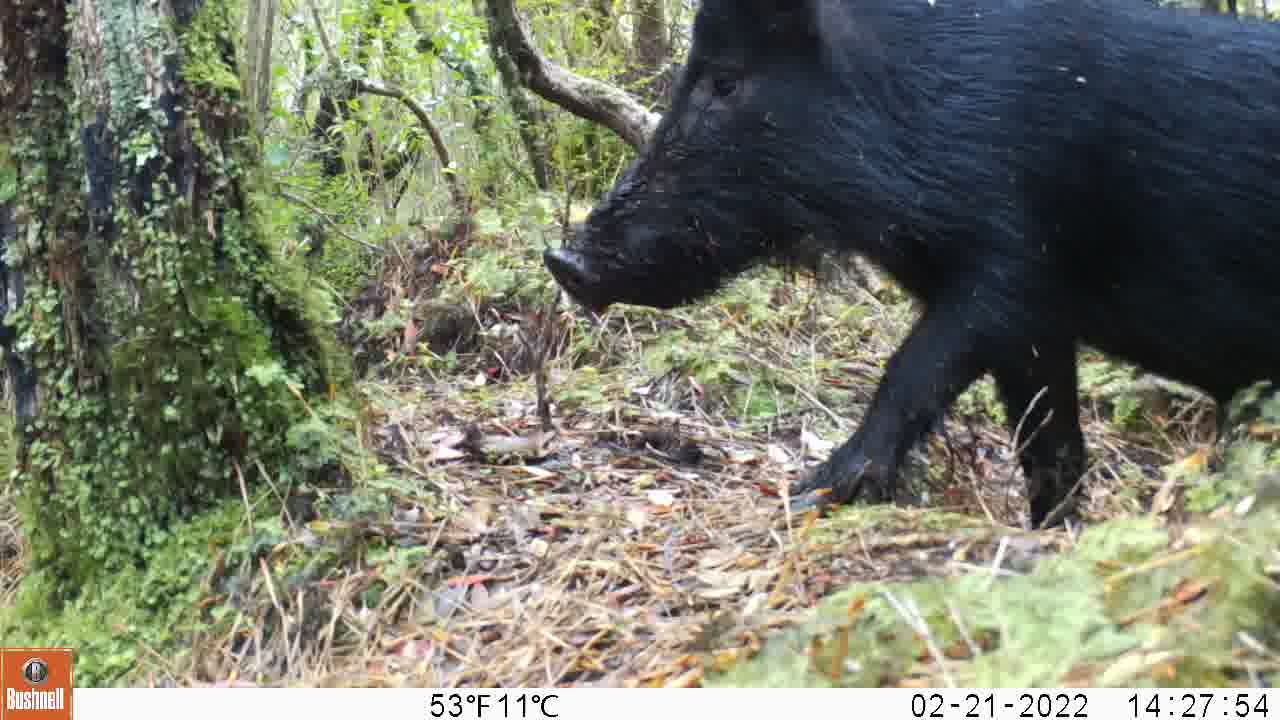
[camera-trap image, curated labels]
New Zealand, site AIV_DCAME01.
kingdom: Animalia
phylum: Chordata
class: Mammalia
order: Artiodactyla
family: Suidae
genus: Sus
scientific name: Sus scrofa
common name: pig